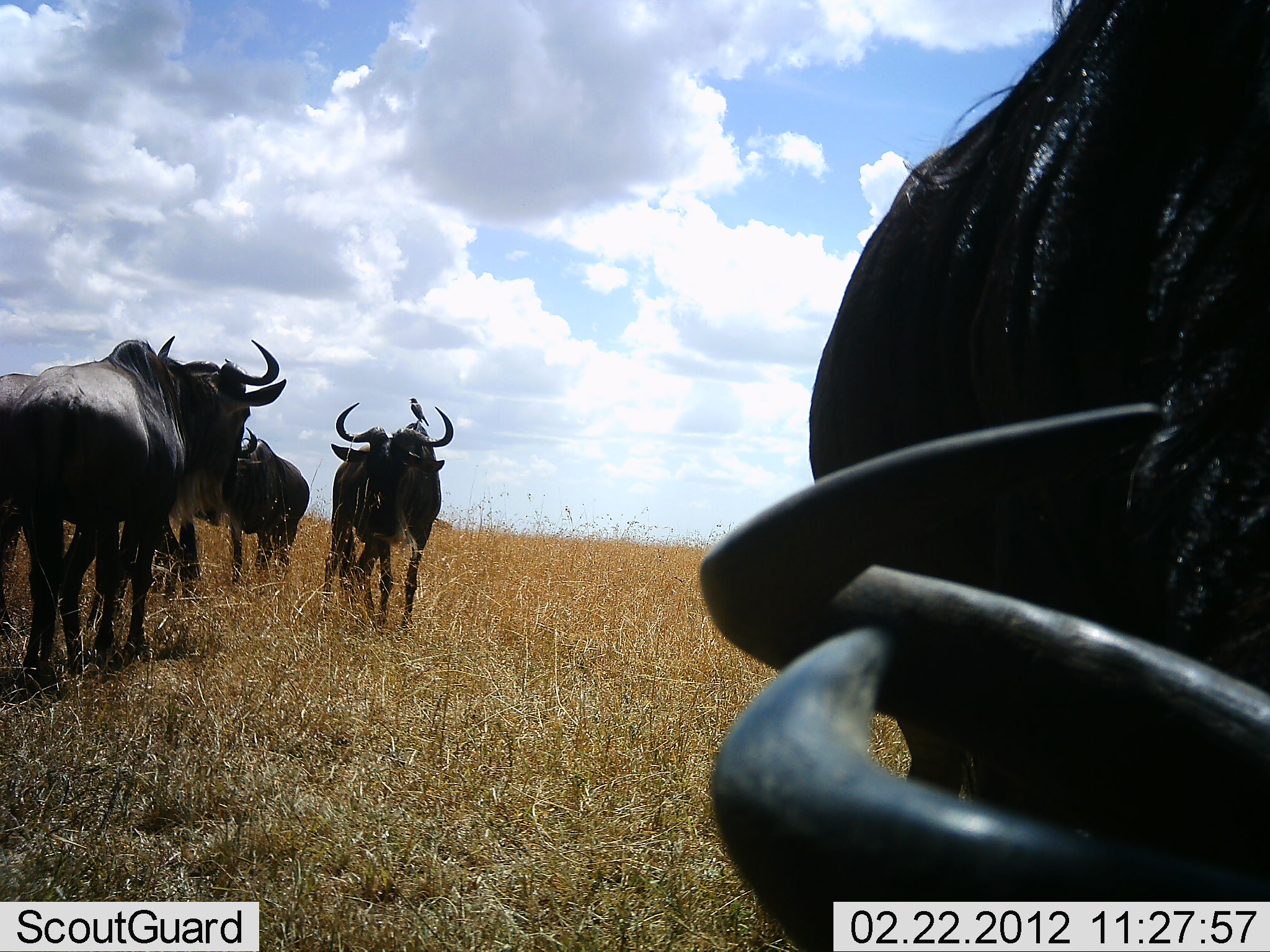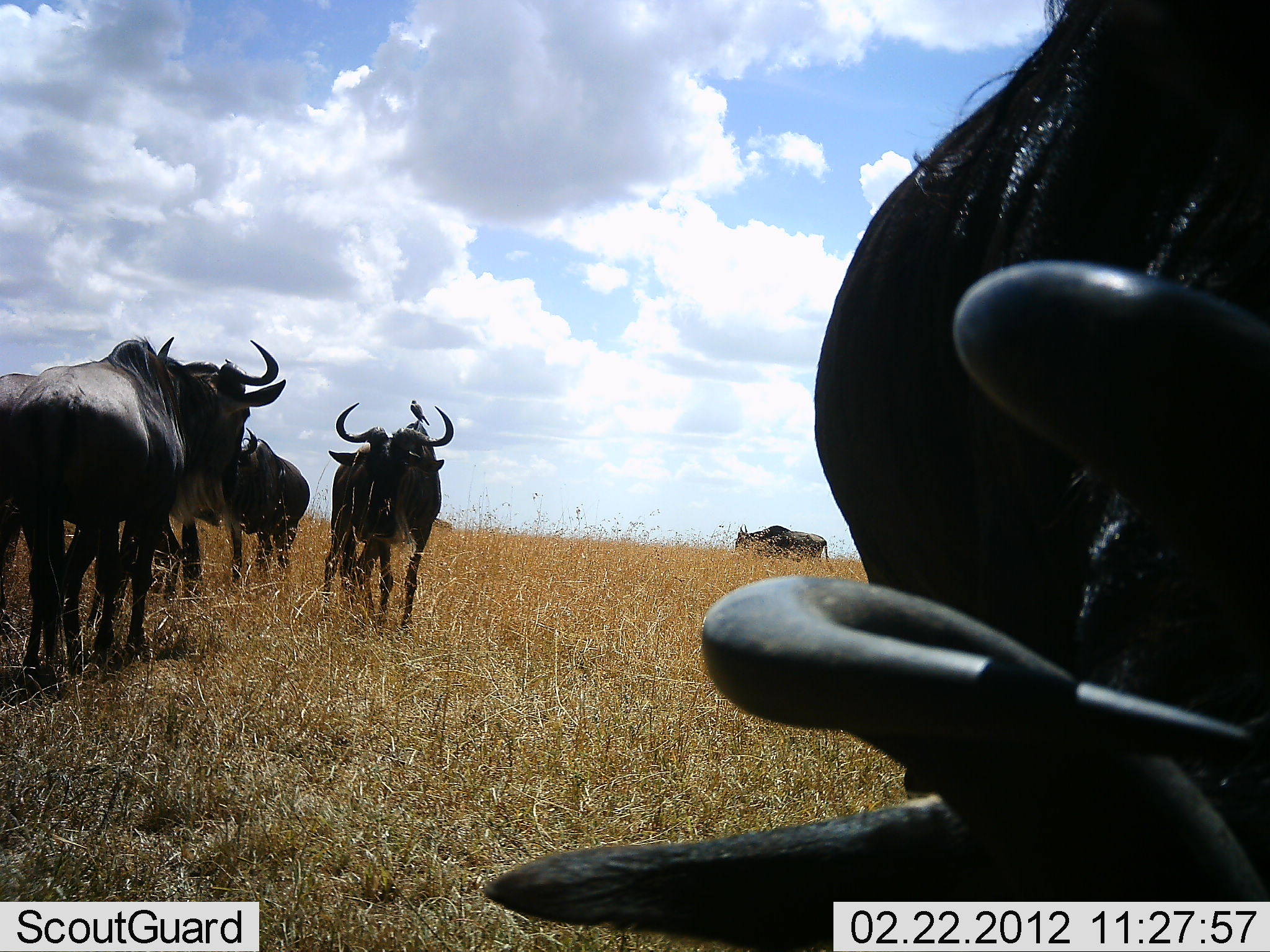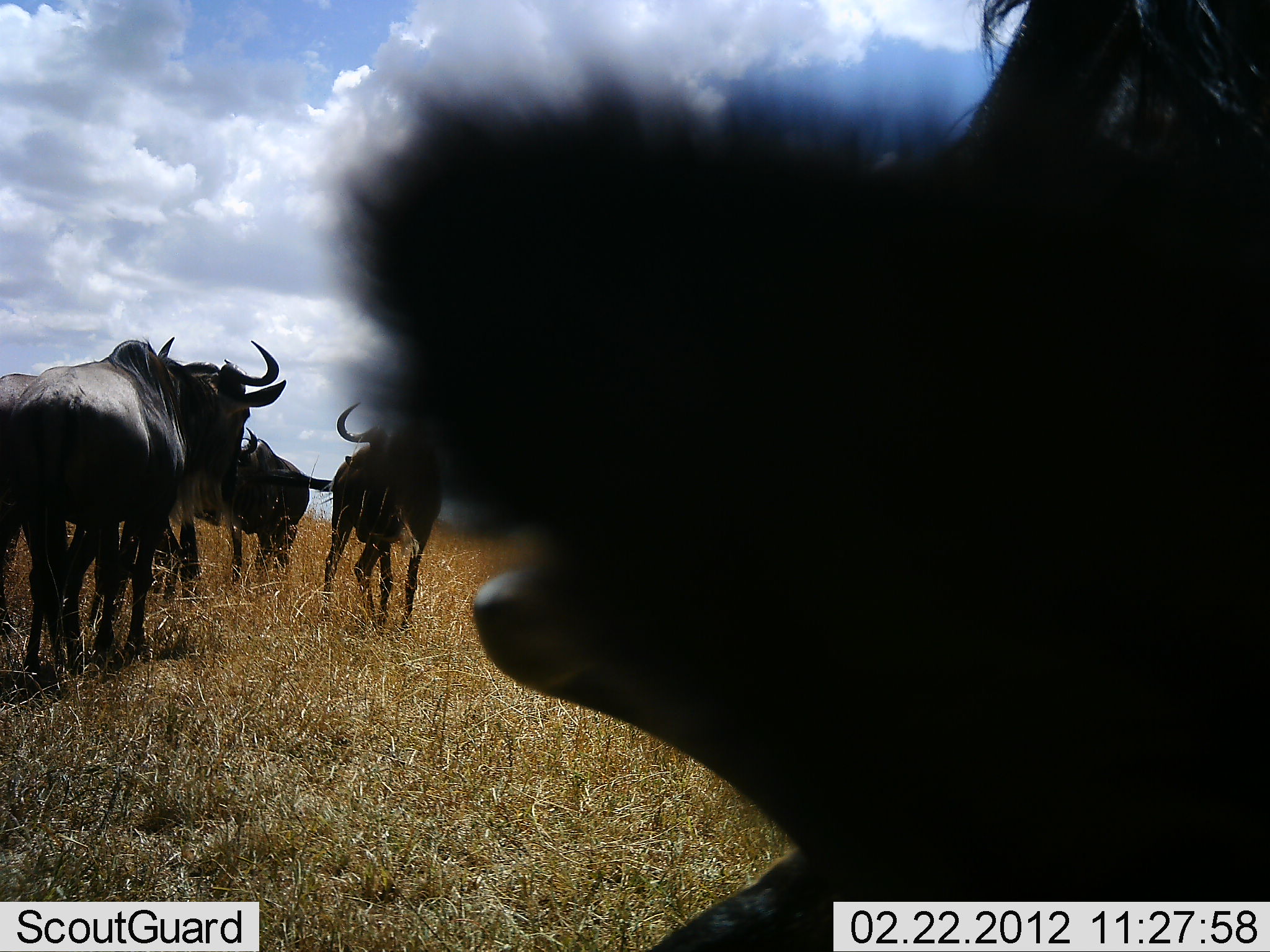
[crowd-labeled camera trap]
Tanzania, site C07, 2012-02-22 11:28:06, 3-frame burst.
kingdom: Animalia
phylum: Chordata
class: Mammalia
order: Artiodactyla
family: Bovidae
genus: Connochaetes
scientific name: Connochaetes taurinus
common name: blue wildebeest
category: wildebeest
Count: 6.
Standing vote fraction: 88%.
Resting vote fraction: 32%.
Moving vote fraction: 12%.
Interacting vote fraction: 20%.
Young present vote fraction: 0%.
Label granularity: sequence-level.